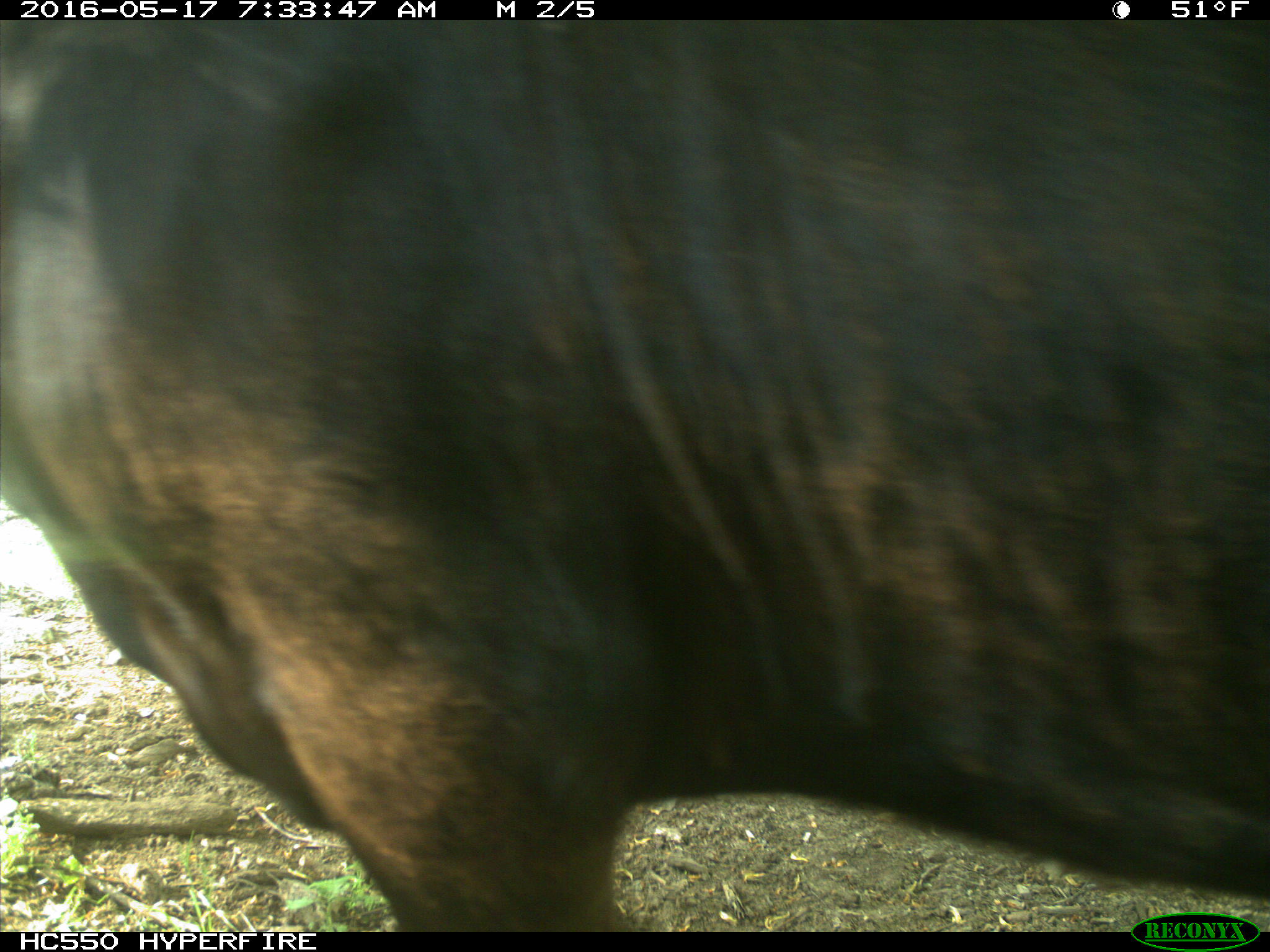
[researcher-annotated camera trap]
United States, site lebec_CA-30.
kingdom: Animalia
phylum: Chordata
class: Mammalia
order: Artiodactyla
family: Bovidae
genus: Bos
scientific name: Bos taurus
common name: domestic cow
Bos taurus (domestic cow).